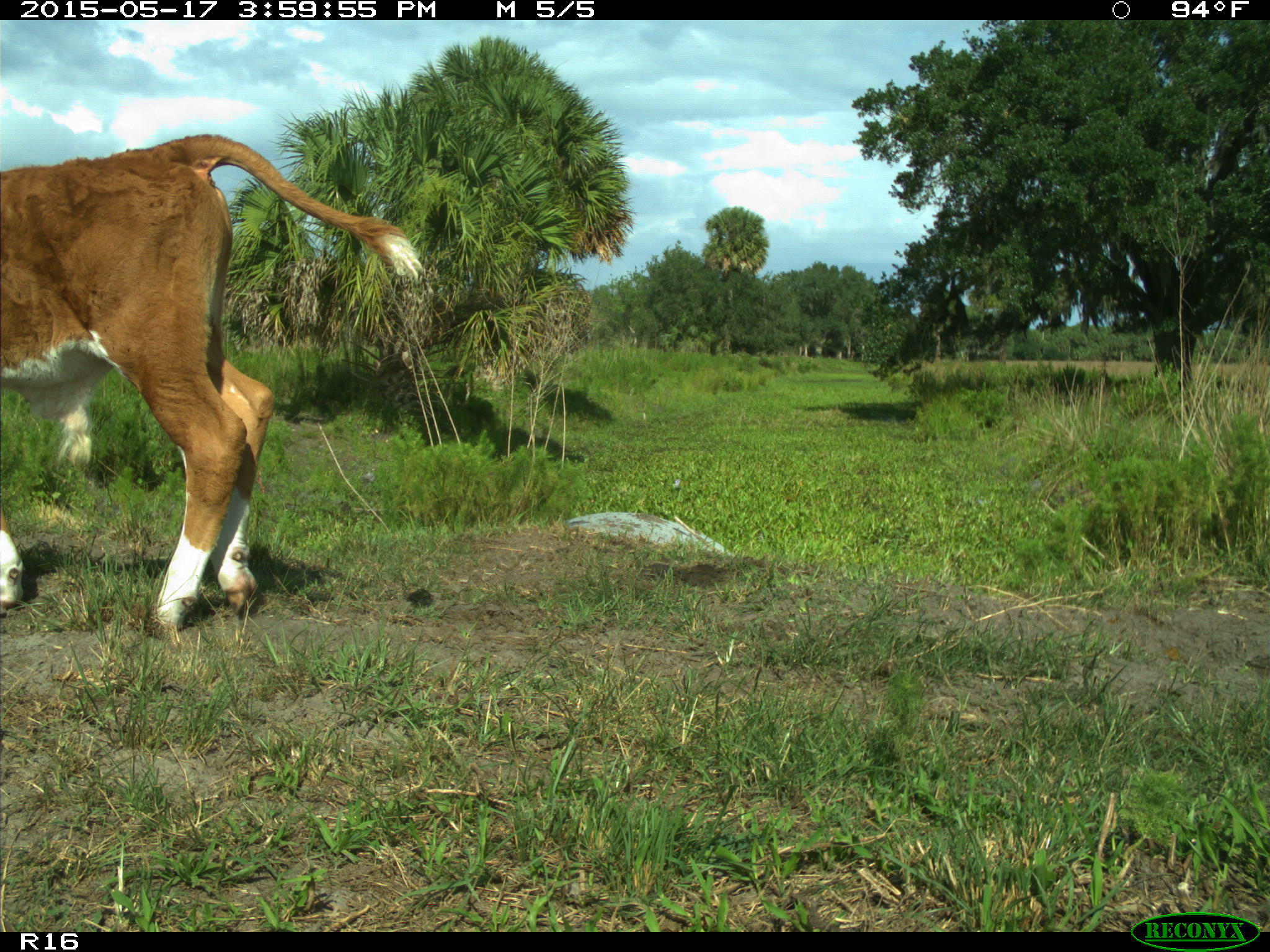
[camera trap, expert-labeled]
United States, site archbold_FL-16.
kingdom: Animalia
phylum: Chordata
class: Mammalia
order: Artiodactyla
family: Bovidae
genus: Bos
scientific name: Bos taurus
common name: domestic cow